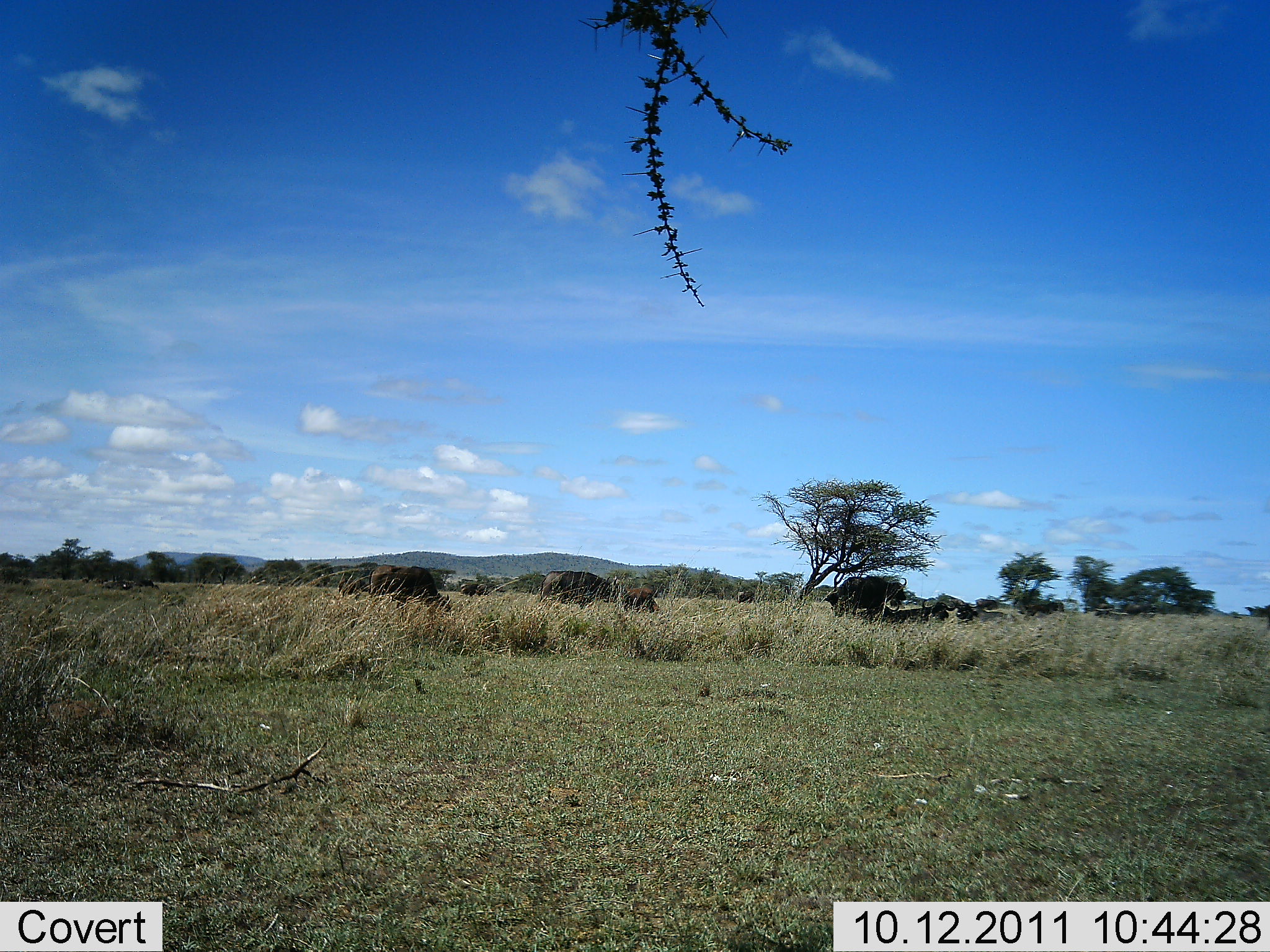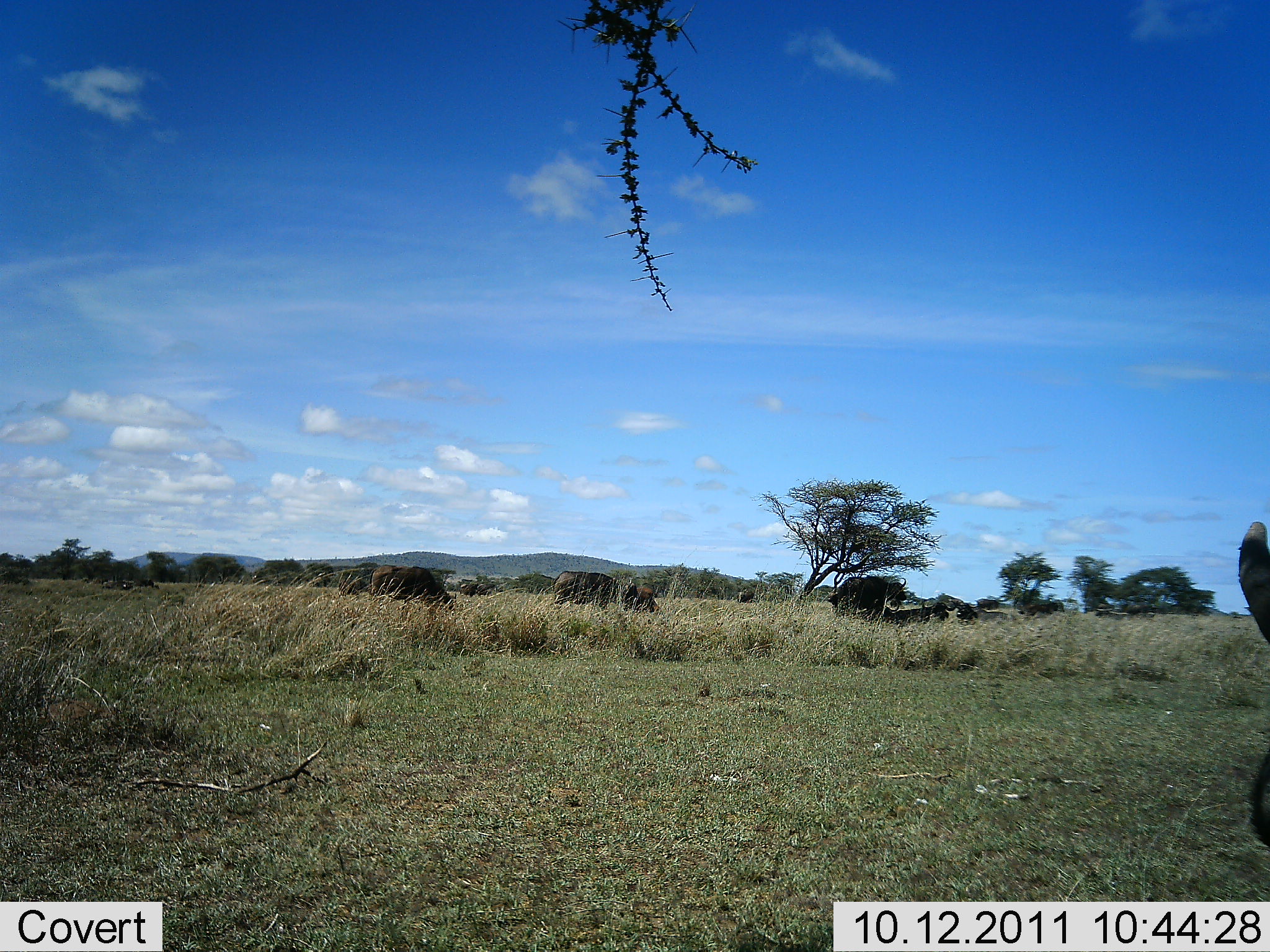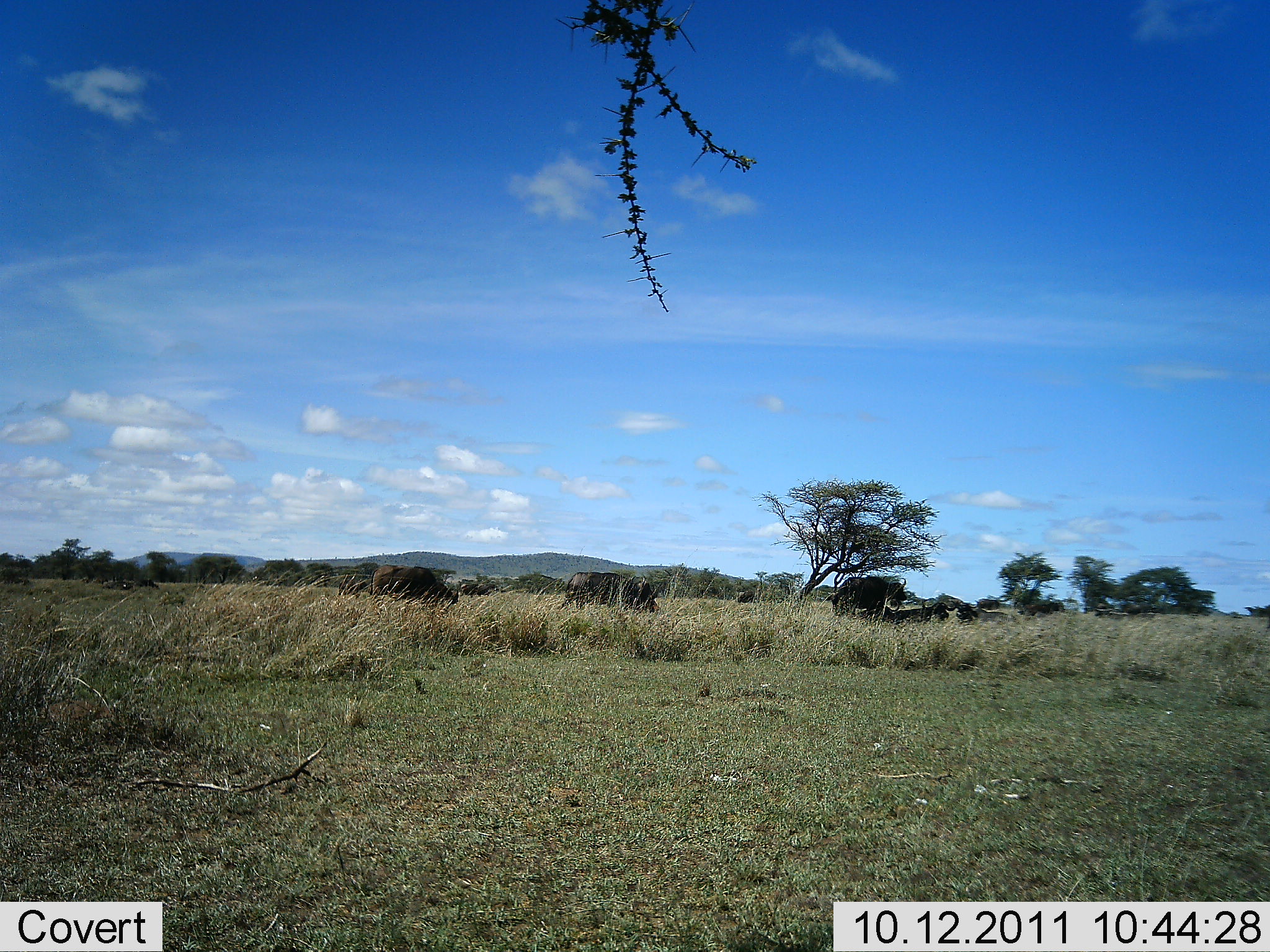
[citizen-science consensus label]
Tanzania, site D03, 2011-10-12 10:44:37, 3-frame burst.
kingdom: Animalia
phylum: Chordata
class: Mammalia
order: Artiodactyla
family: Bovidae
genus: Syncerus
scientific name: Syncerus caffer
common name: cape buffalo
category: buffalo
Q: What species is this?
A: Buffalo (cape buffalo) (Syncerus caffer).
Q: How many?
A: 4.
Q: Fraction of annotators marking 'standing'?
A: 33%.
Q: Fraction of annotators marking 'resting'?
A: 22%.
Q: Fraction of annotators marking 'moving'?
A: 33%.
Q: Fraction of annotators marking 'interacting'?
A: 0%.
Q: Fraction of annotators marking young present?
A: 0%.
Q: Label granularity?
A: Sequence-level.